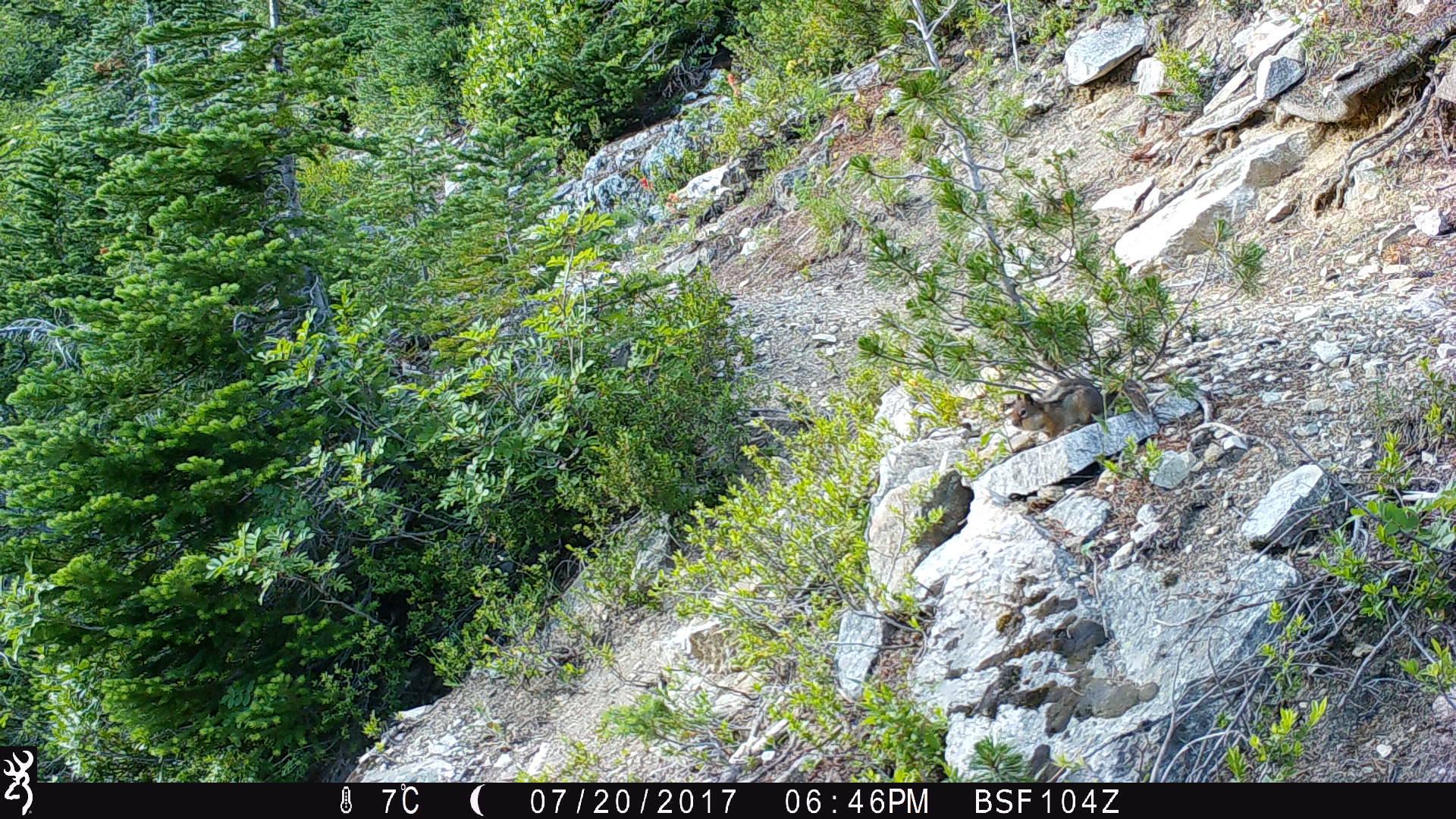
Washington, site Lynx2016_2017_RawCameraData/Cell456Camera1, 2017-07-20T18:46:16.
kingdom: Animalia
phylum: Chordata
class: Mammalia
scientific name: Mammalia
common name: small mammal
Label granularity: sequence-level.